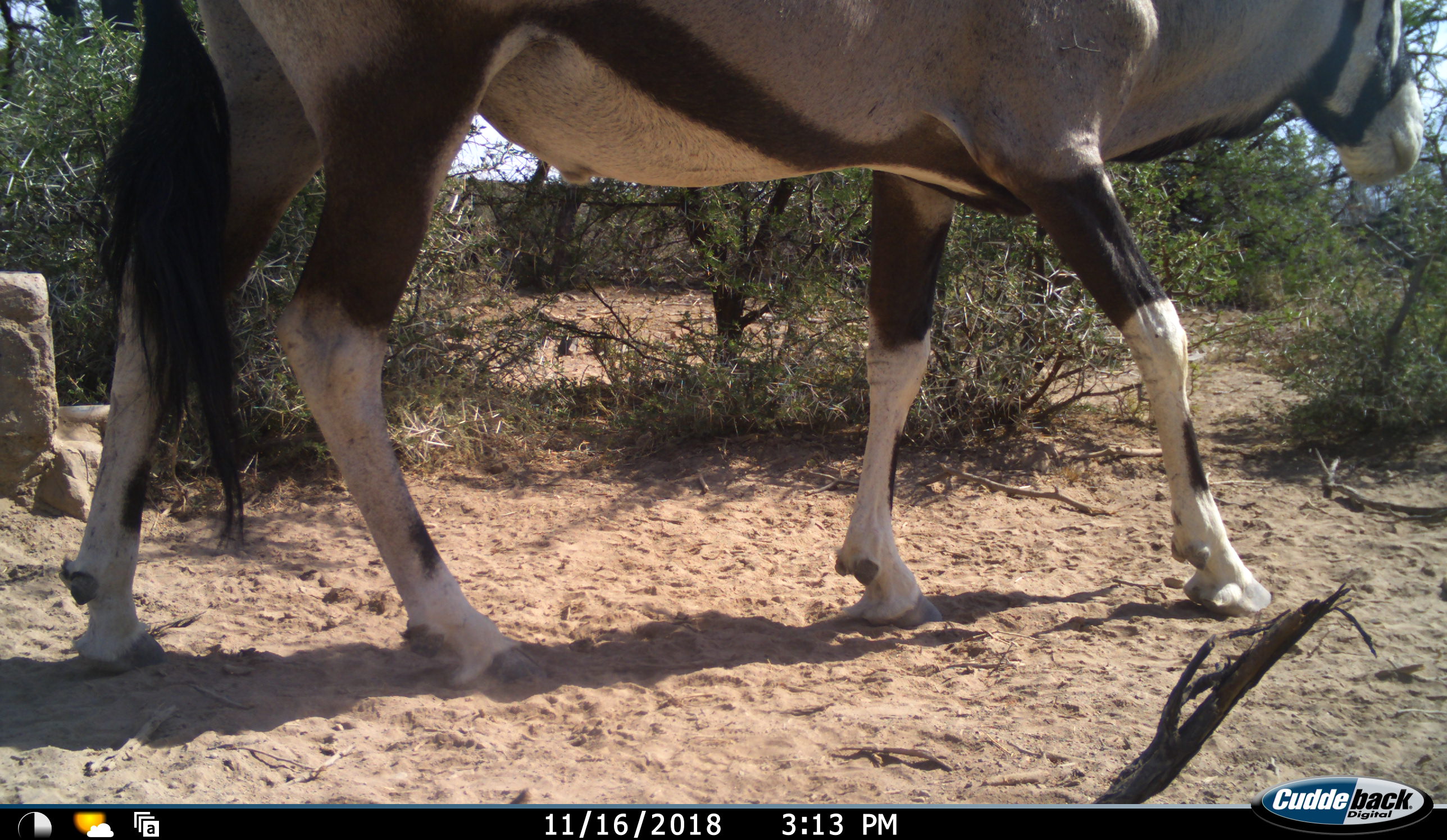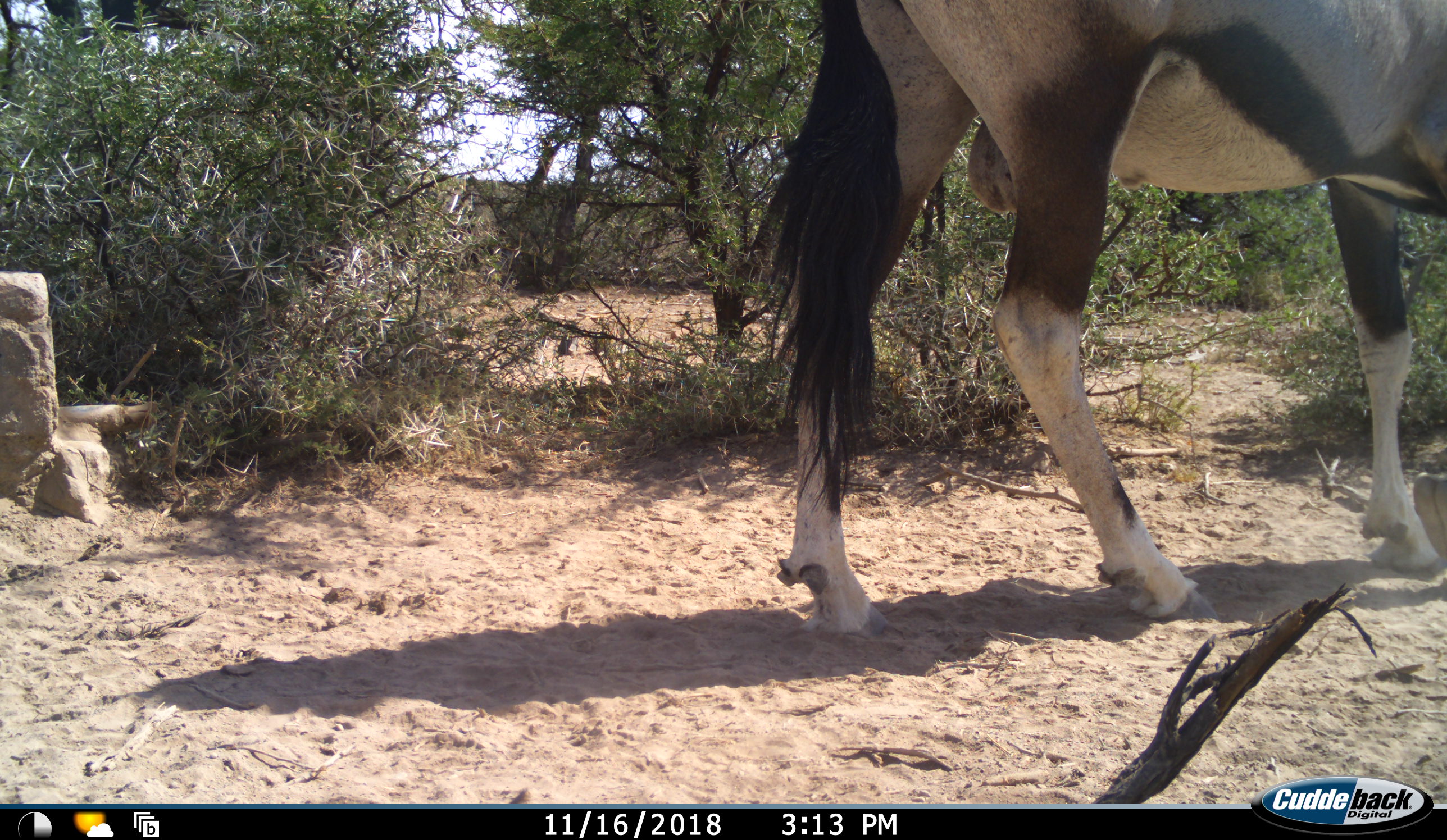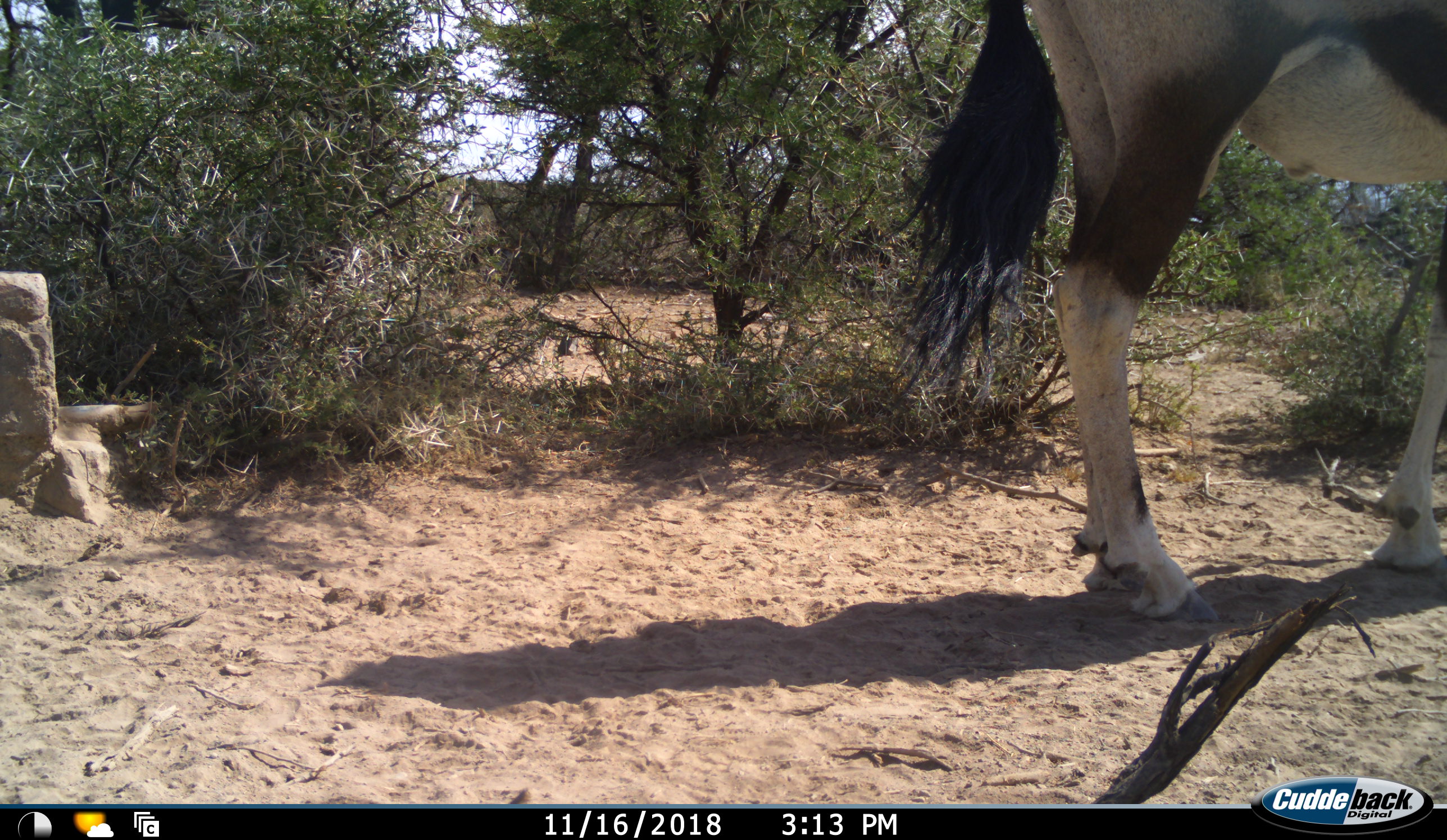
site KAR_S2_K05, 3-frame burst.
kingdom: Animalia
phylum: Chordata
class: Mammalia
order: Artiodactyla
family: Bovidae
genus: Oryx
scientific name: Oryx gazella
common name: gemsbok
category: oryx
Oryx (gemsbok) (Oryx gazella), count 1. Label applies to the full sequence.